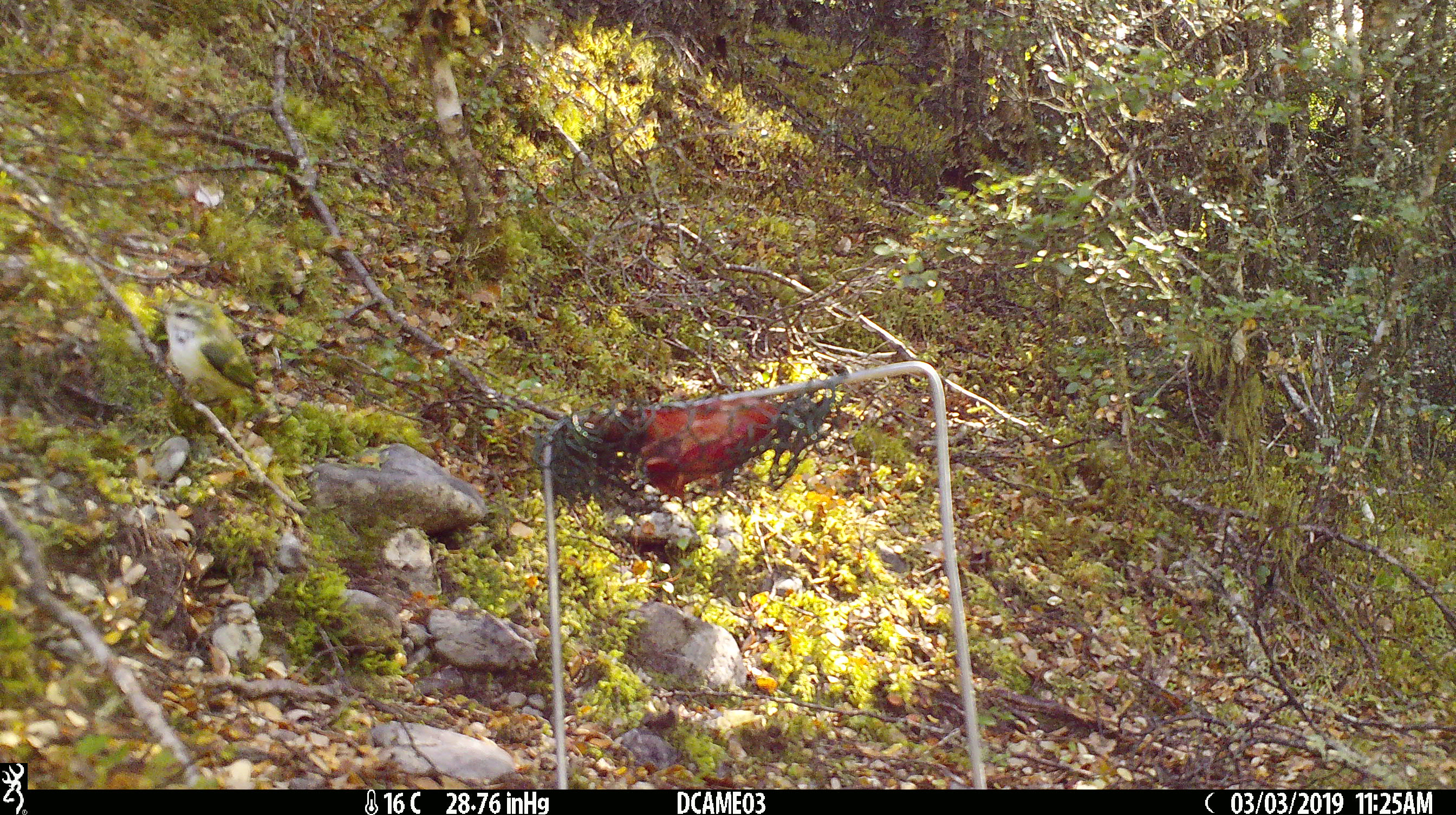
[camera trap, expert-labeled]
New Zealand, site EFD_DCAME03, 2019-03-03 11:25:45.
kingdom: Animalia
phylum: Chordata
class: Aves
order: Passeriformes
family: Acanthisittidae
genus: Acanthisitta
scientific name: Acanthisitta chloris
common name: rifleman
Rifleman (Acanthisitta chloris).